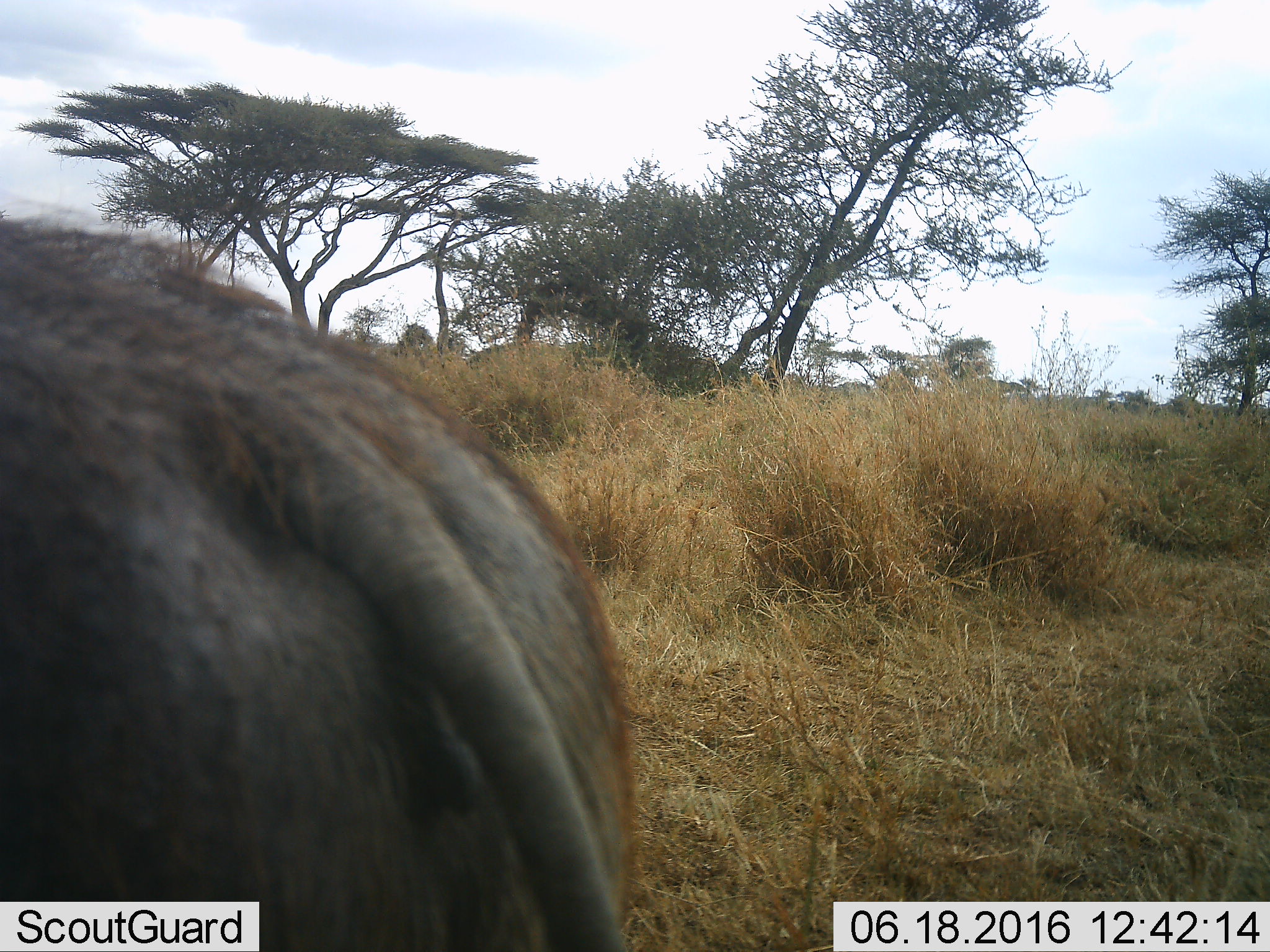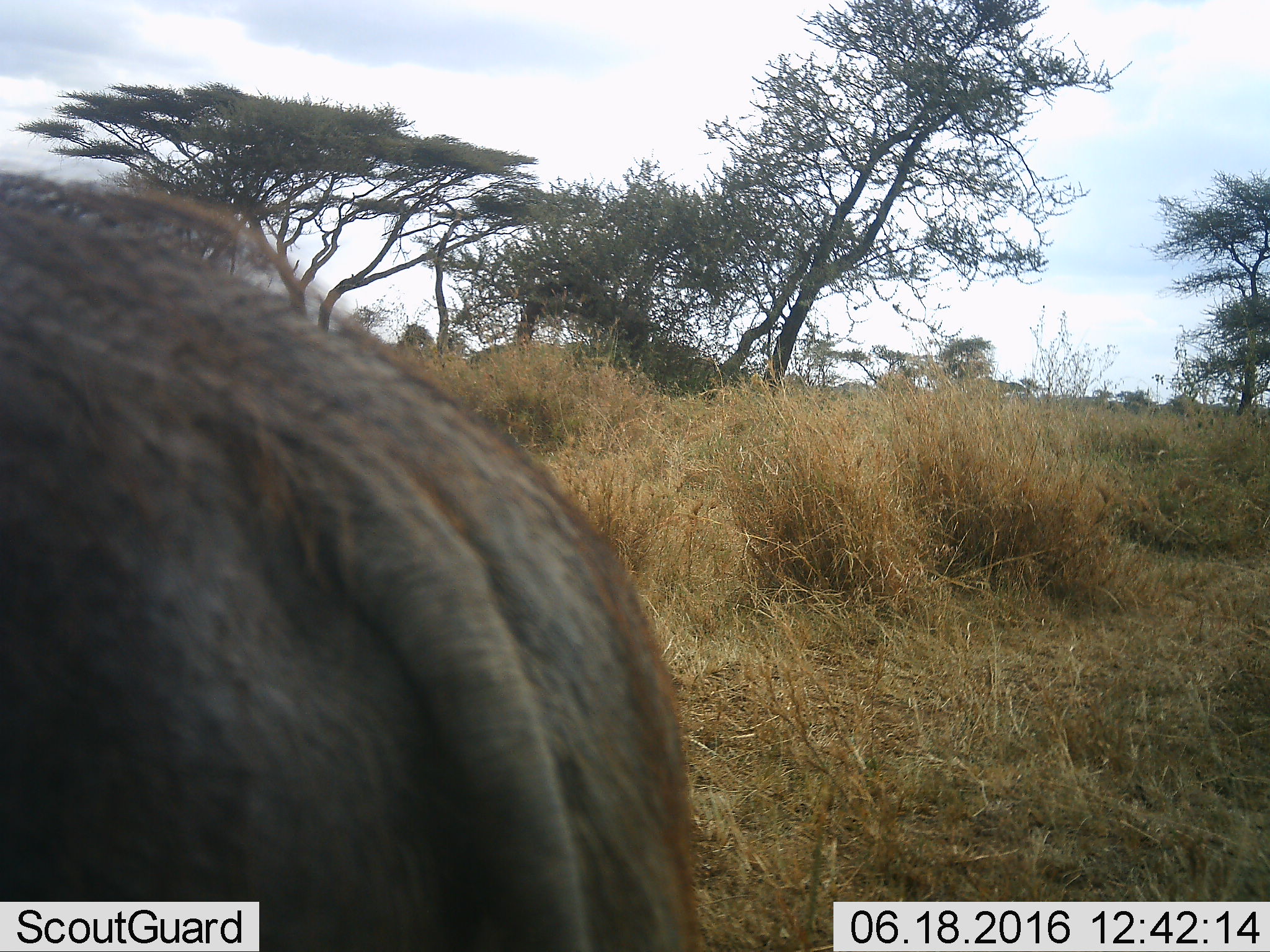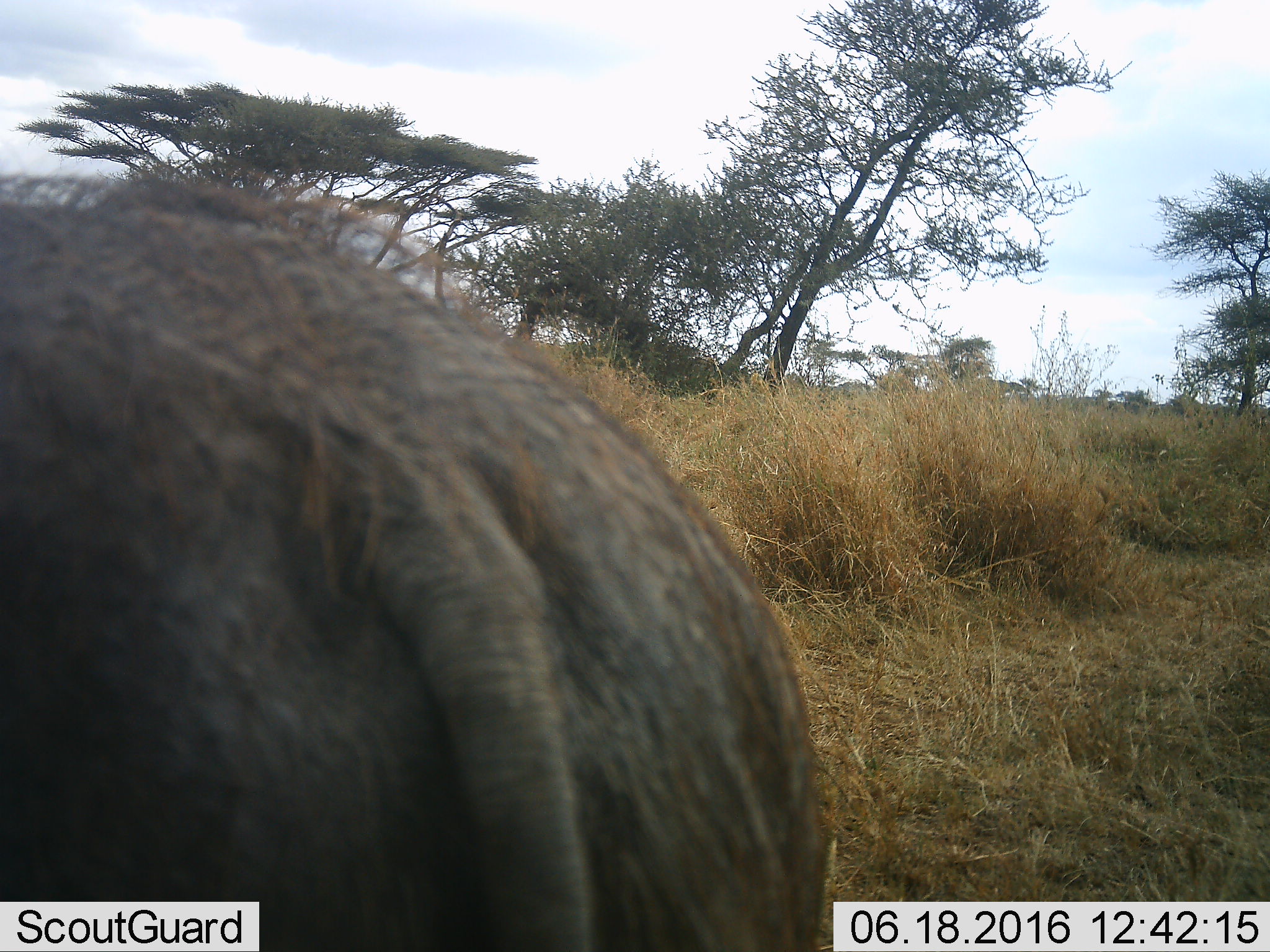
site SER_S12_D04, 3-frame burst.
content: unidentified animal